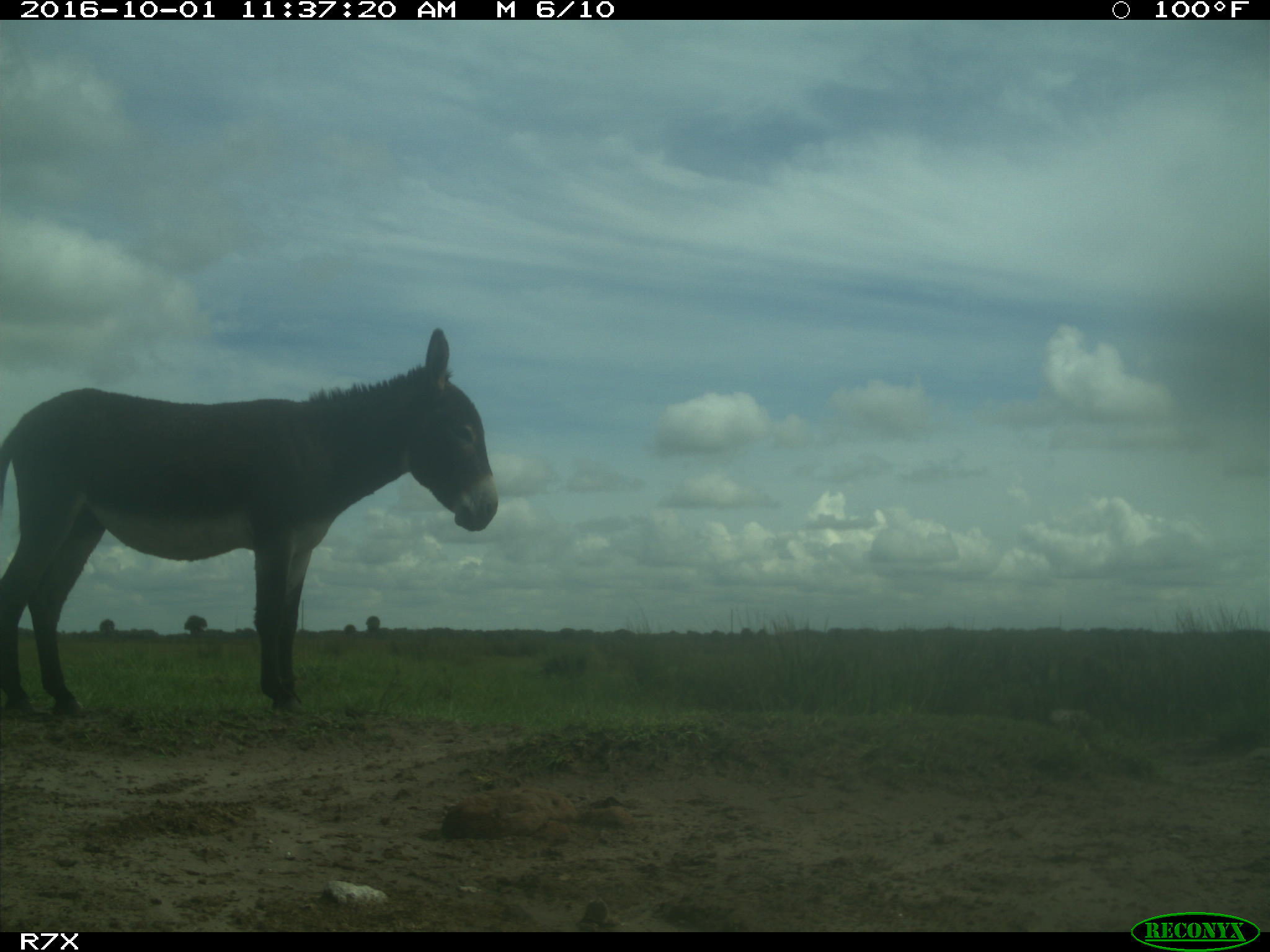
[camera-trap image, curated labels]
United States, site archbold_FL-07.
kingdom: Animalia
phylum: Chordata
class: Mammalia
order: Perissodactyla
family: Equidae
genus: Equus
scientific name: Equus africanus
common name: african wild ass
Equus africanus (african wild ass).